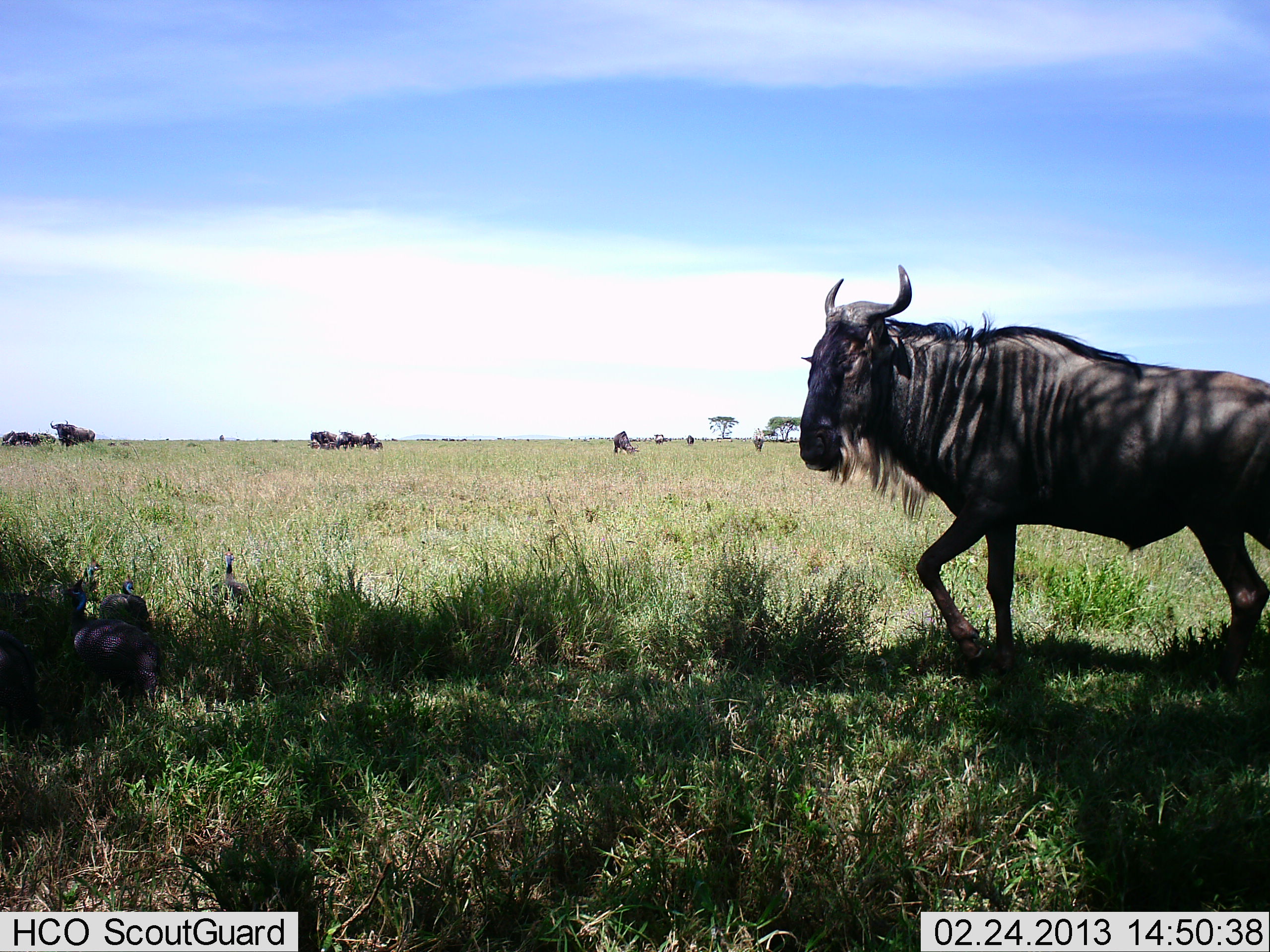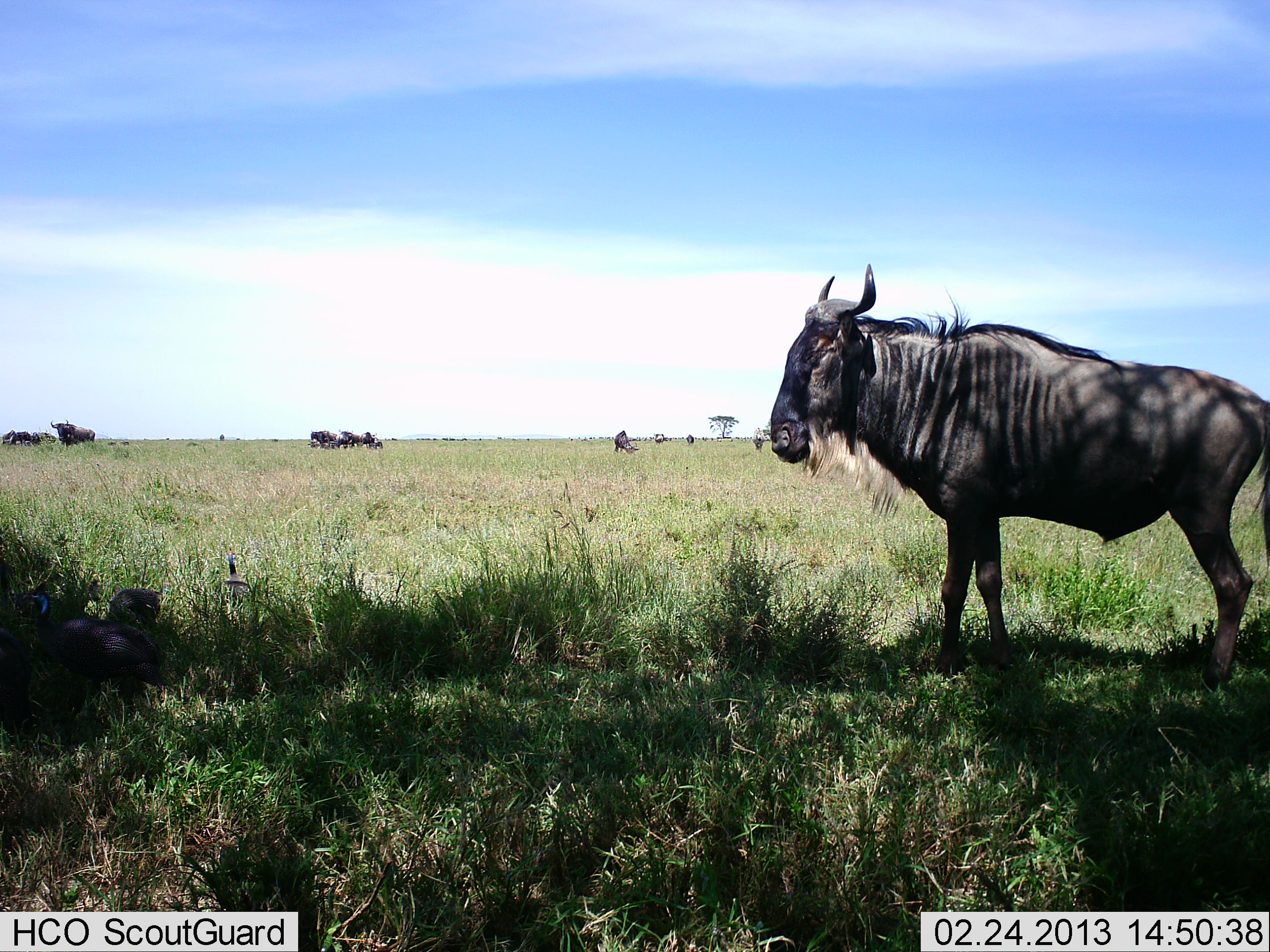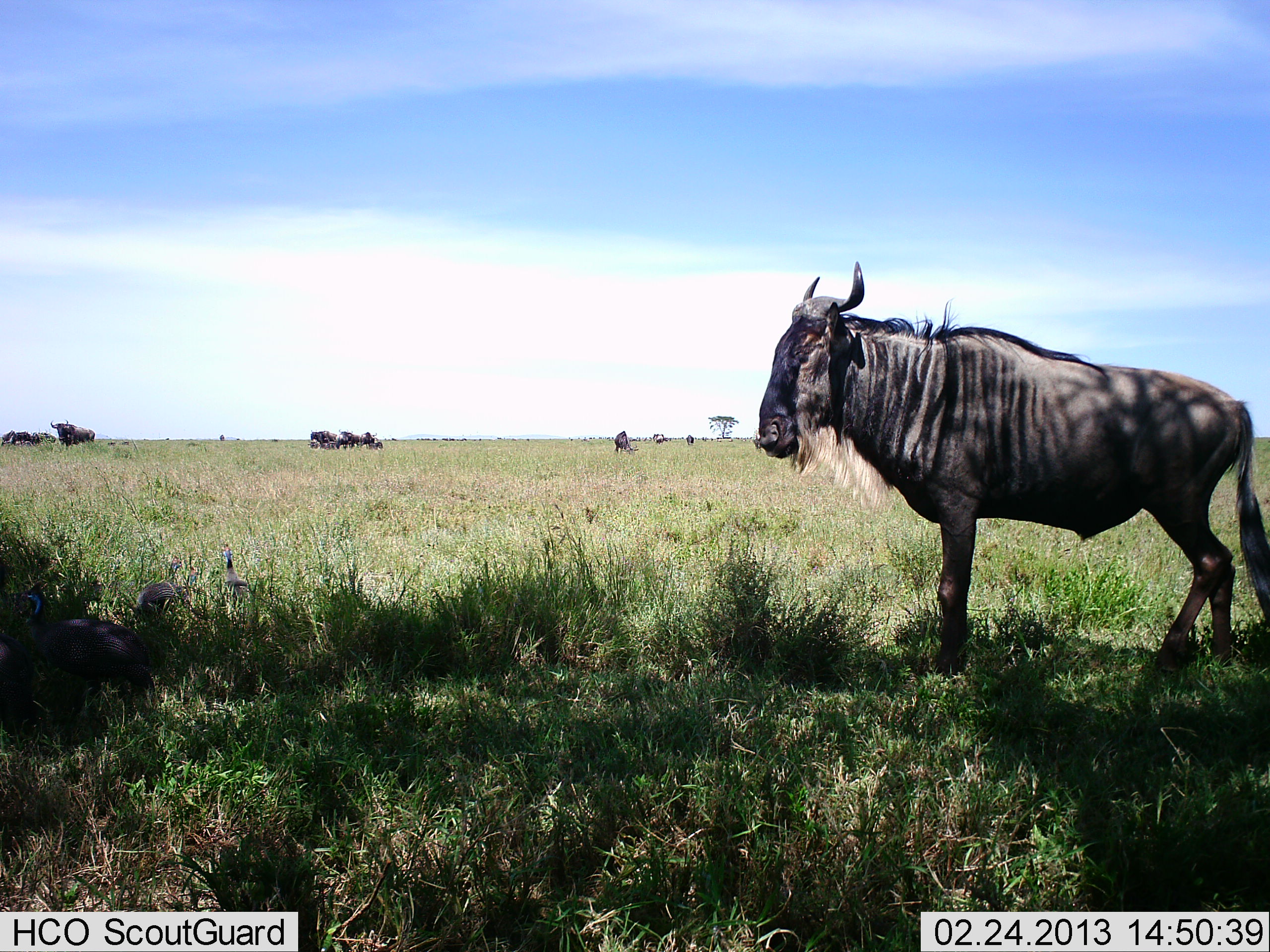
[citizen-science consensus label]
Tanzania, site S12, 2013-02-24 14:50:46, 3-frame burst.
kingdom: Animalia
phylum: Chordata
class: Mammalia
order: Artiodactyla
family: Bovidae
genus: Connochaetes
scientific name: Connochaetes taurinus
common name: blue wildebeest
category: wildebeest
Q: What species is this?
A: Wildebeest (blue wildebeest) (Connochaetes taurinus).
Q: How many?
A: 9.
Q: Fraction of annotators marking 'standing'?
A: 74%.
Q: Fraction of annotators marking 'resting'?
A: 14%.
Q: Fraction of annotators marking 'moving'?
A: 47%.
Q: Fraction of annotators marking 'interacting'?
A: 5%.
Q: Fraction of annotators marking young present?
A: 2%.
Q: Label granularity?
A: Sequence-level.